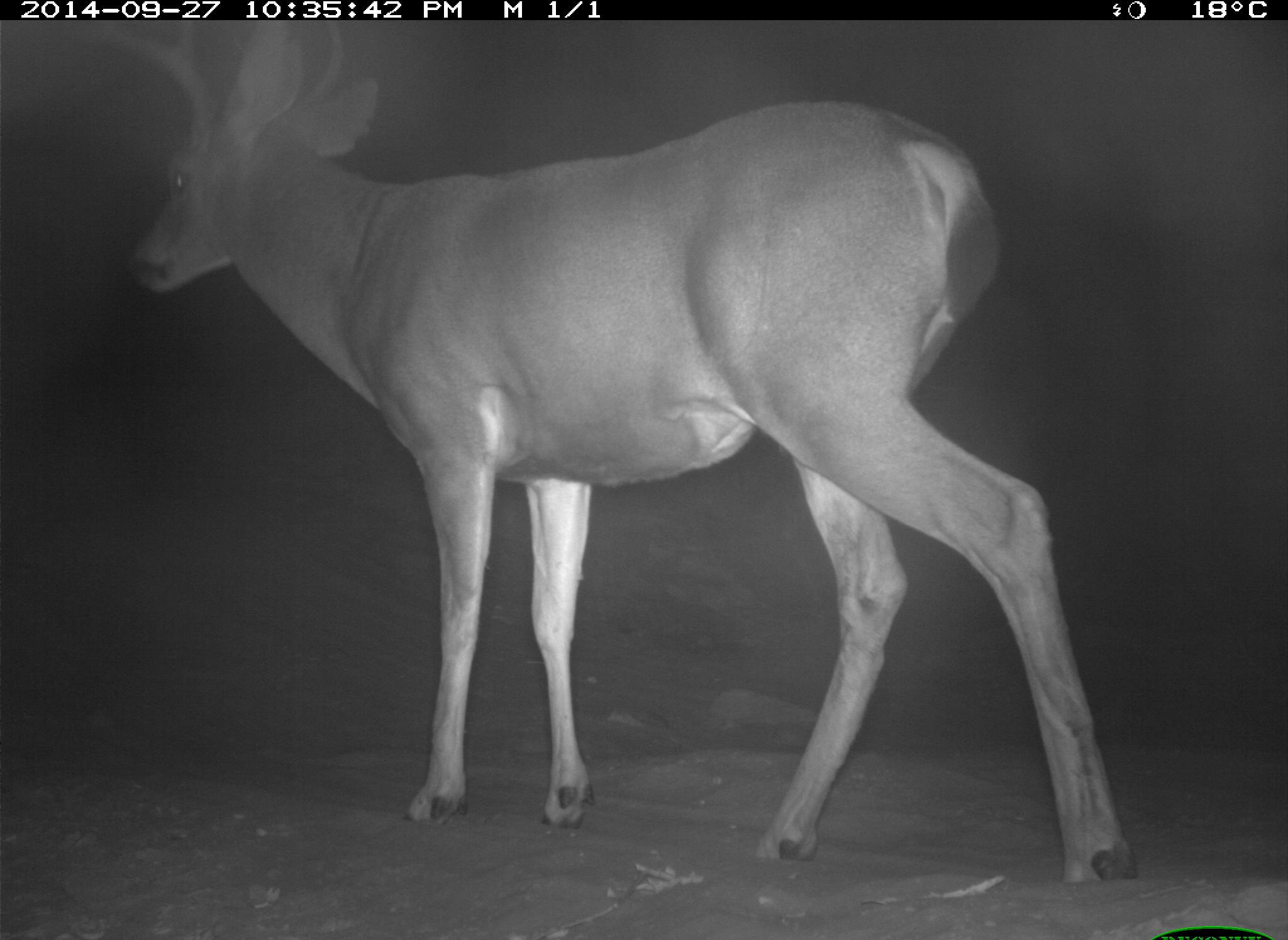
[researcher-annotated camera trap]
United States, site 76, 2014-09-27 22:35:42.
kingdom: Animalia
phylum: Chordata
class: Mammalia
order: Artiodactyla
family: Cervidae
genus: Odocoileus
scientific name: Odocoileus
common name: deer